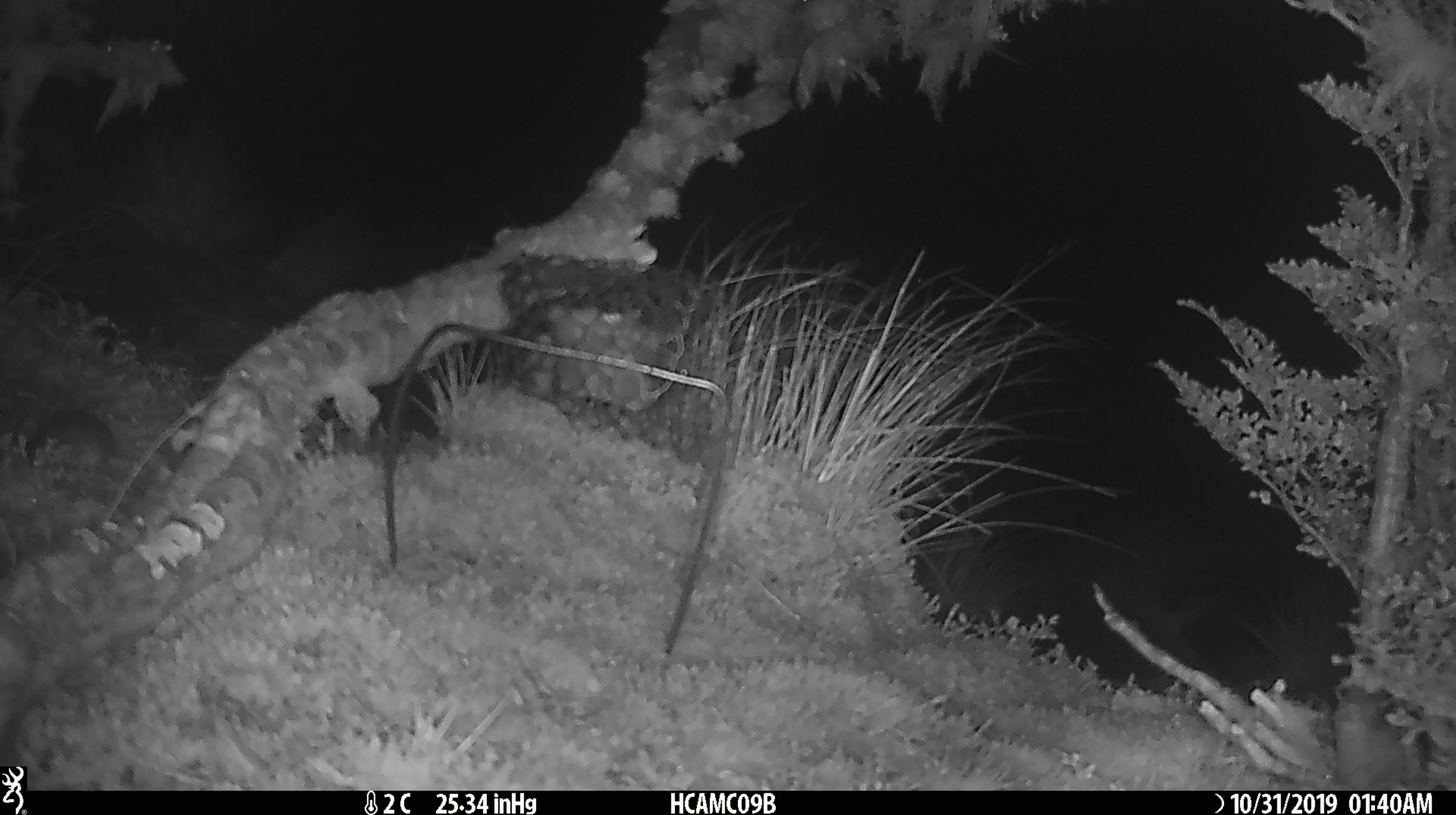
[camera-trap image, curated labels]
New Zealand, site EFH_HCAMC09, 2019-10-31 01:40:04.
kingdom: Animalia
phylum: Chordata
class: Mammalia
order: Rodentia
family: Muridae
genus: Mus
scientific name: Mus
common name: mouse